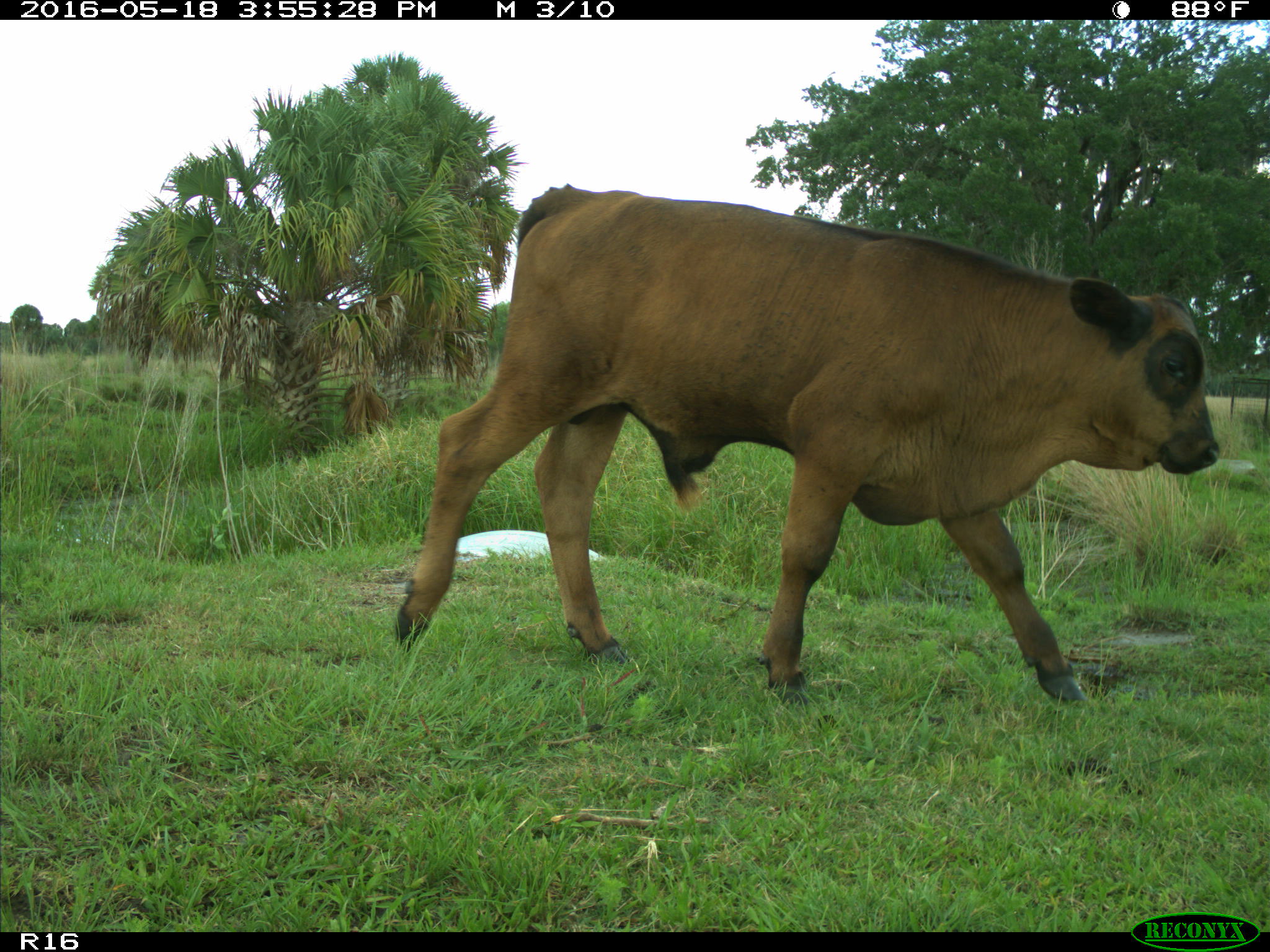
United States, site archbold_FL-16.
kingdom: Animalia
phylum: Chordata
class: Mammalia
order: Artiodactyla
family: Bovidae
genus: Bos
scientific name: Bos taurus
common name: domestic cow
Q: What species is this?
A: Bos taurus (domestic cow).